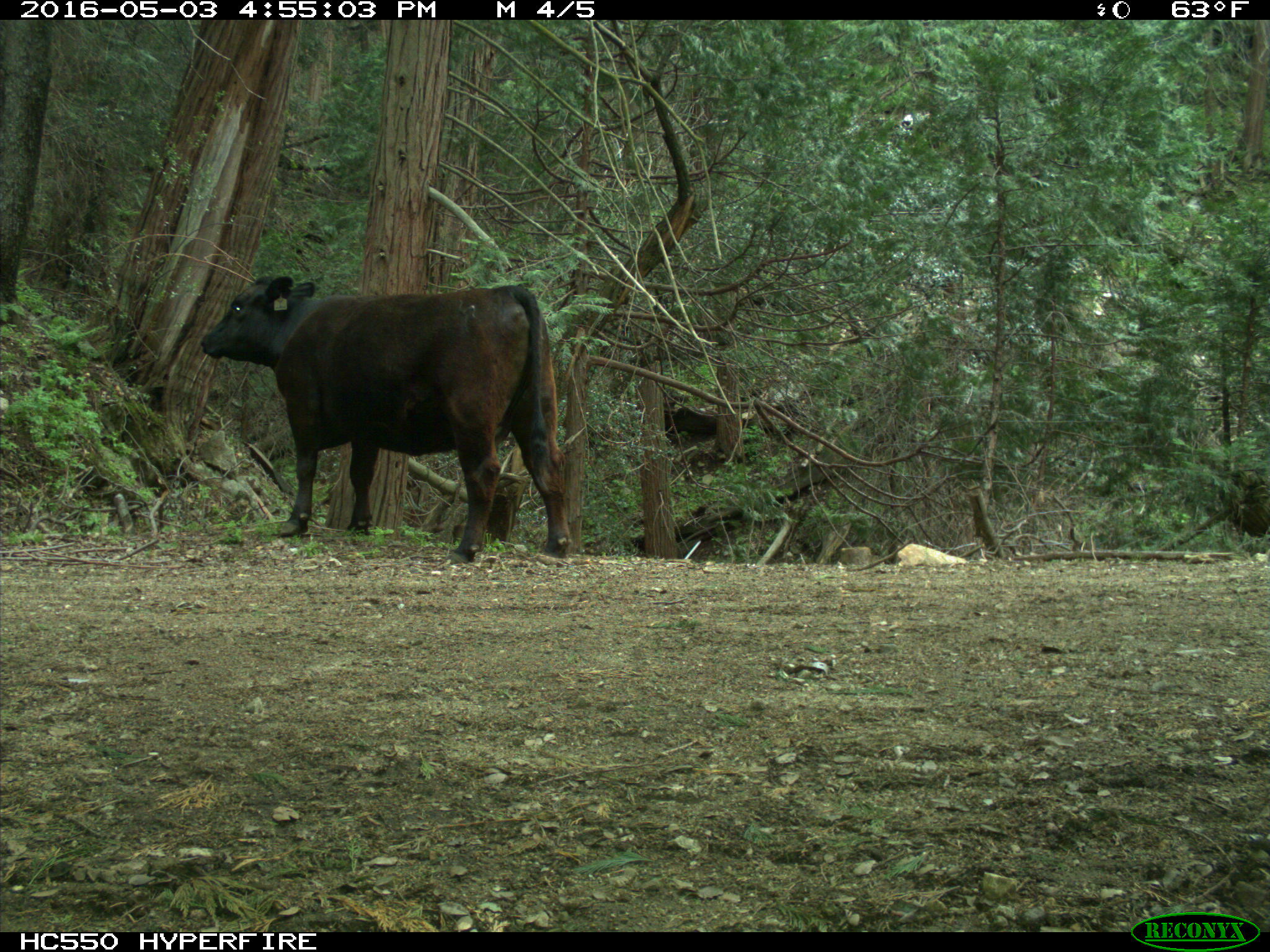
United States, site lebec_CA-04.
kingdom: Animalia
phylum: Chordata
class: Mammalia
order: Artiodactyla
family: Bovidae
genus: Bos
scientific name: Bos taurus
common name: domestic cow